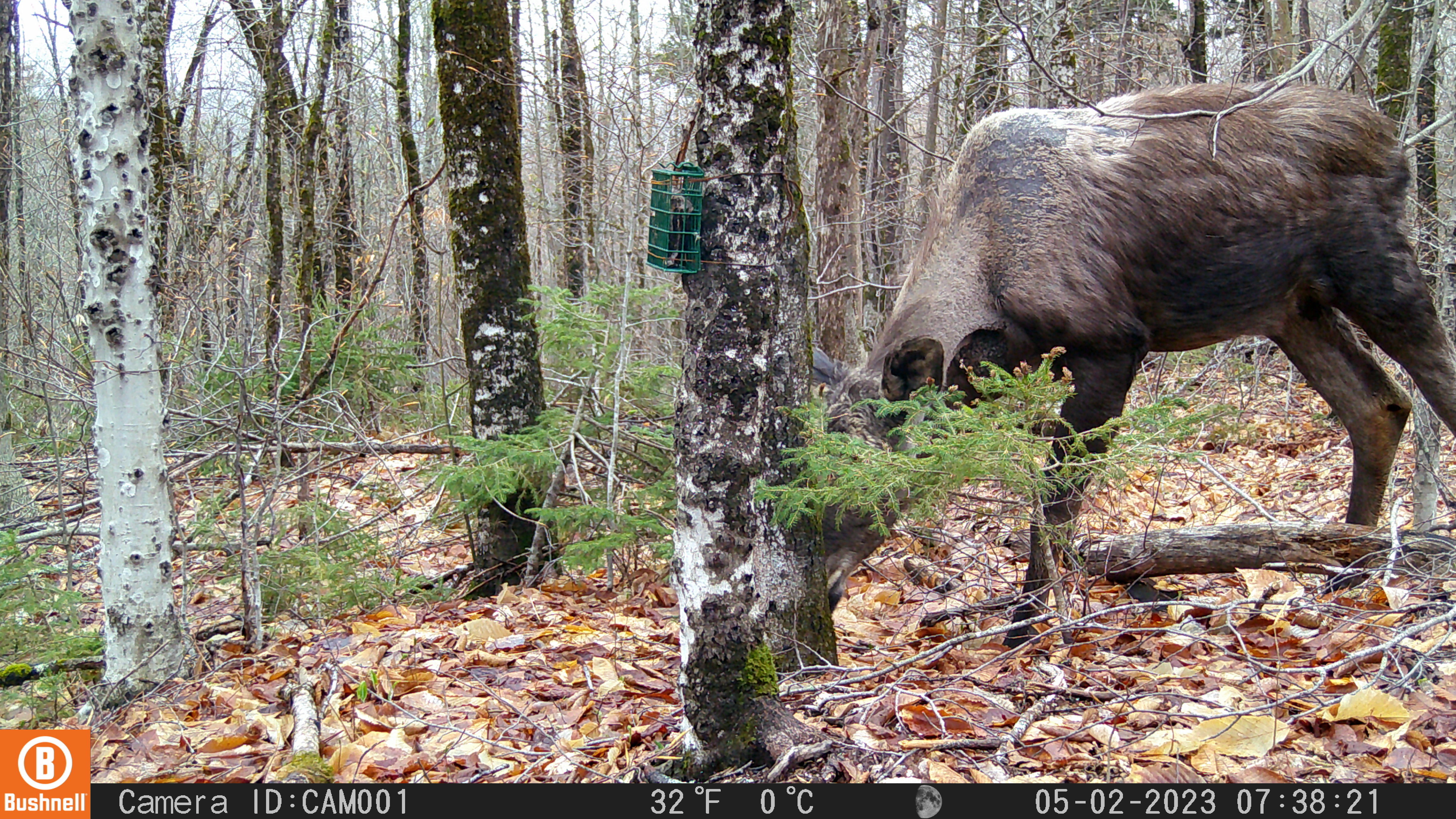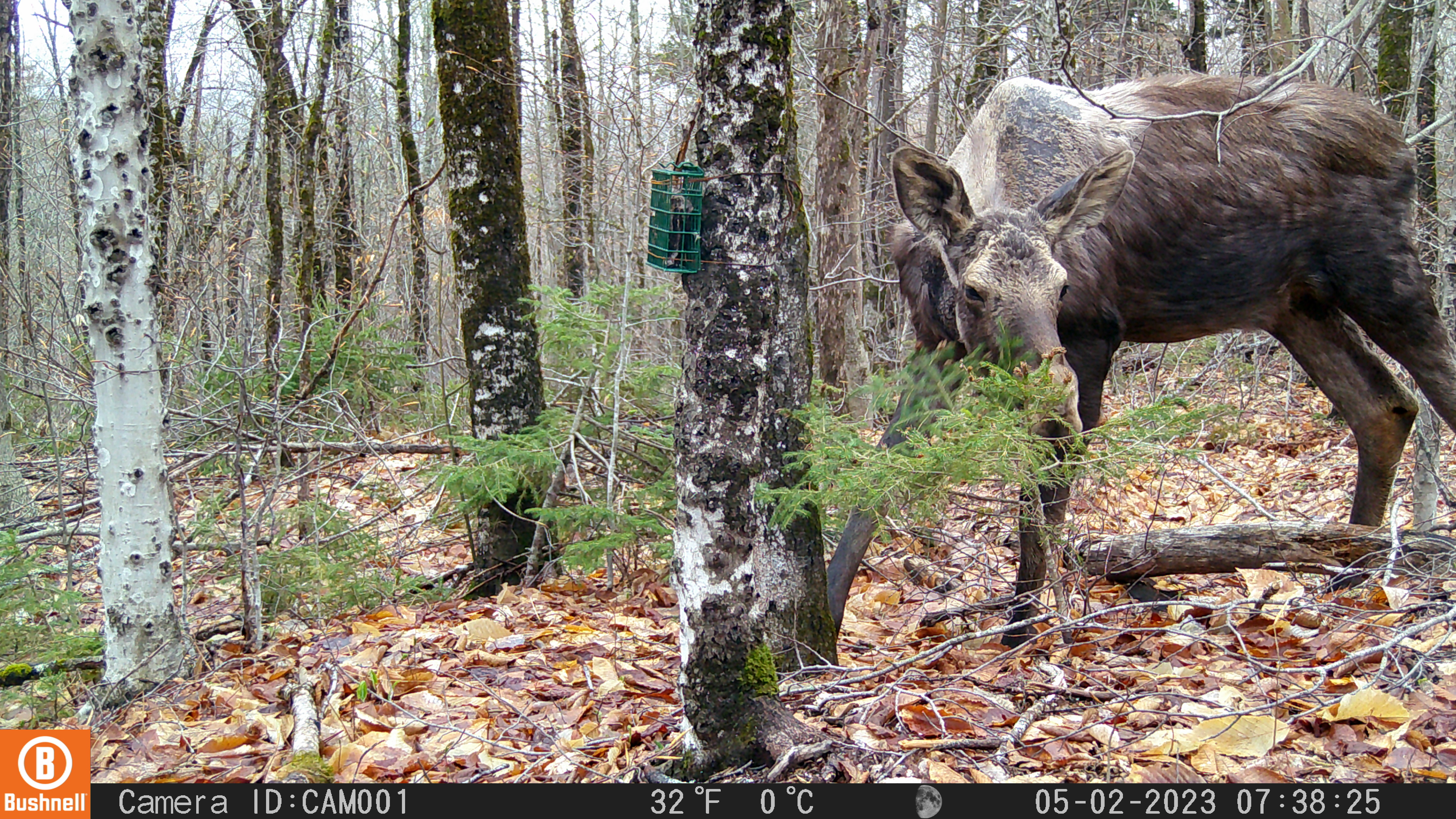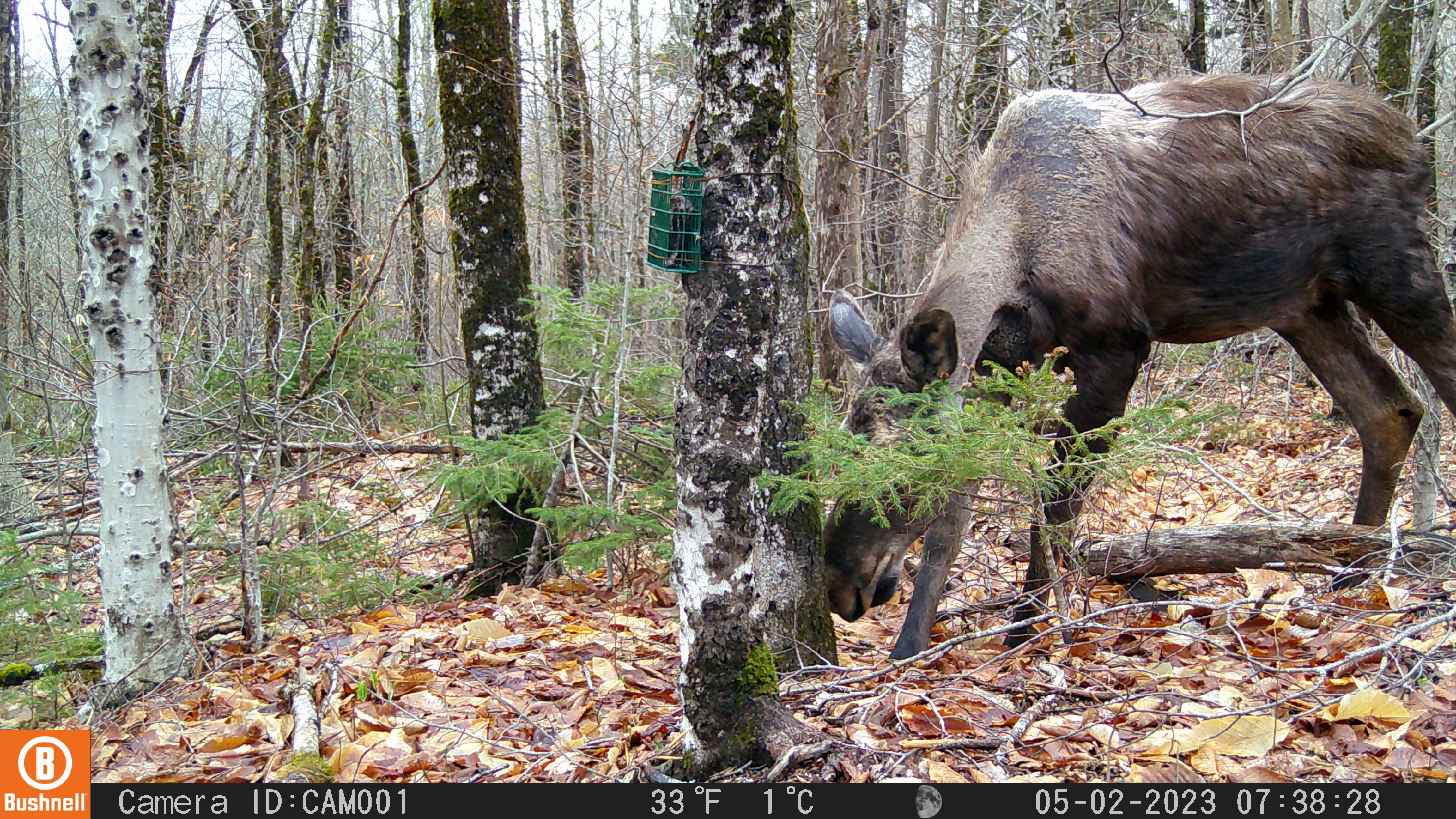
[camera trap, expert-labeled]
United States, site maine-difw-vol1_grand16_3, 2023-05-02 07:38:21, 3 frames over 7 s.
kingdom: Animalia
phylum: Chordata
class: Mammalia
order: Artiodactyla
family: Cervidae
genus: Alces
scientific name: Alces alces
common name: moose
Moose (Alces alces).